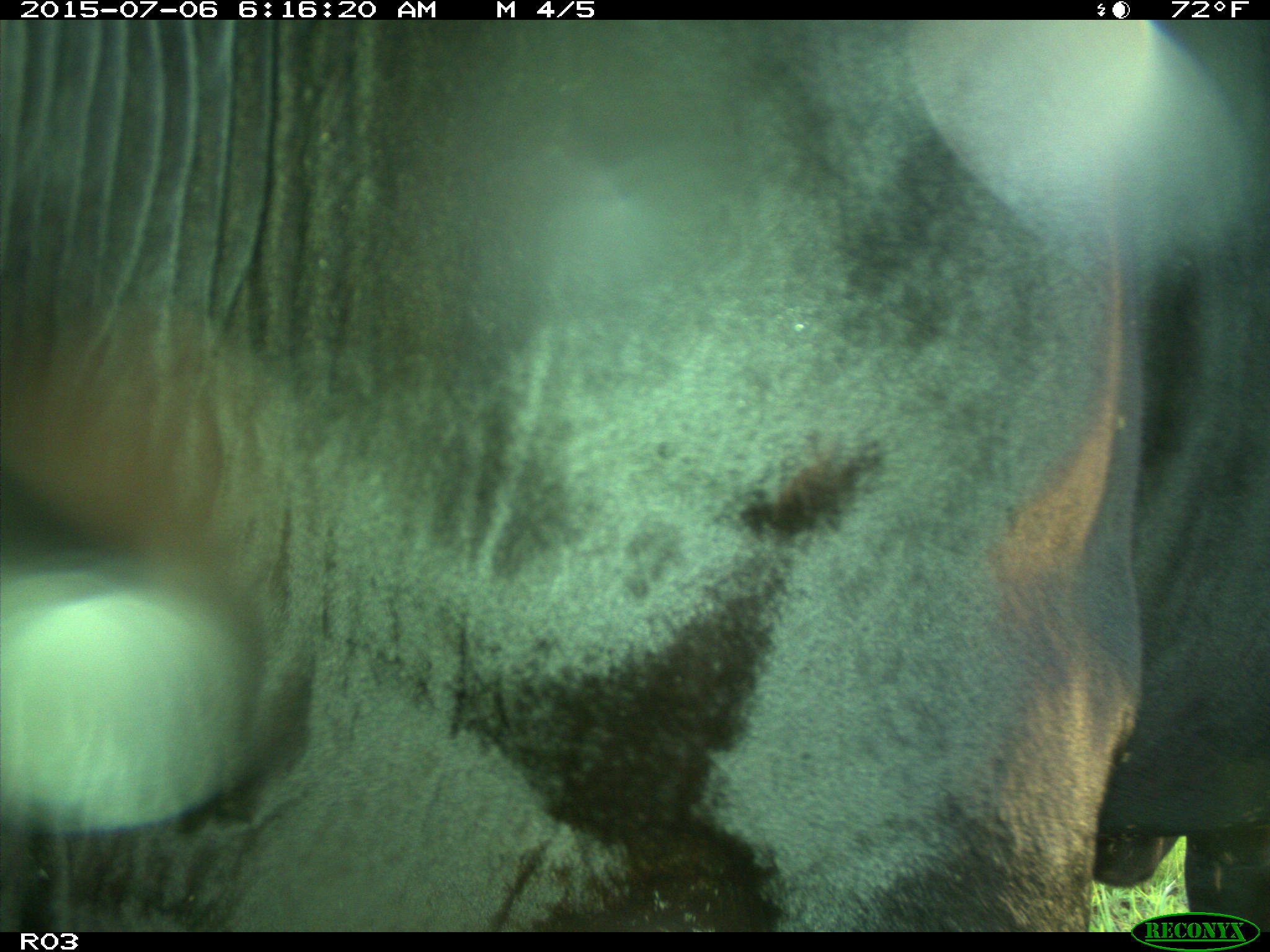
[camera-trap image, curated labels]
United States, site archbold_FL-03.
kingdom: Animalia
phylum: Chordata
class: Mammalia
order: Artiodactyla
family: Bovidae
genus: Bos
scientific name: Bos taurus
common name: domestic cow